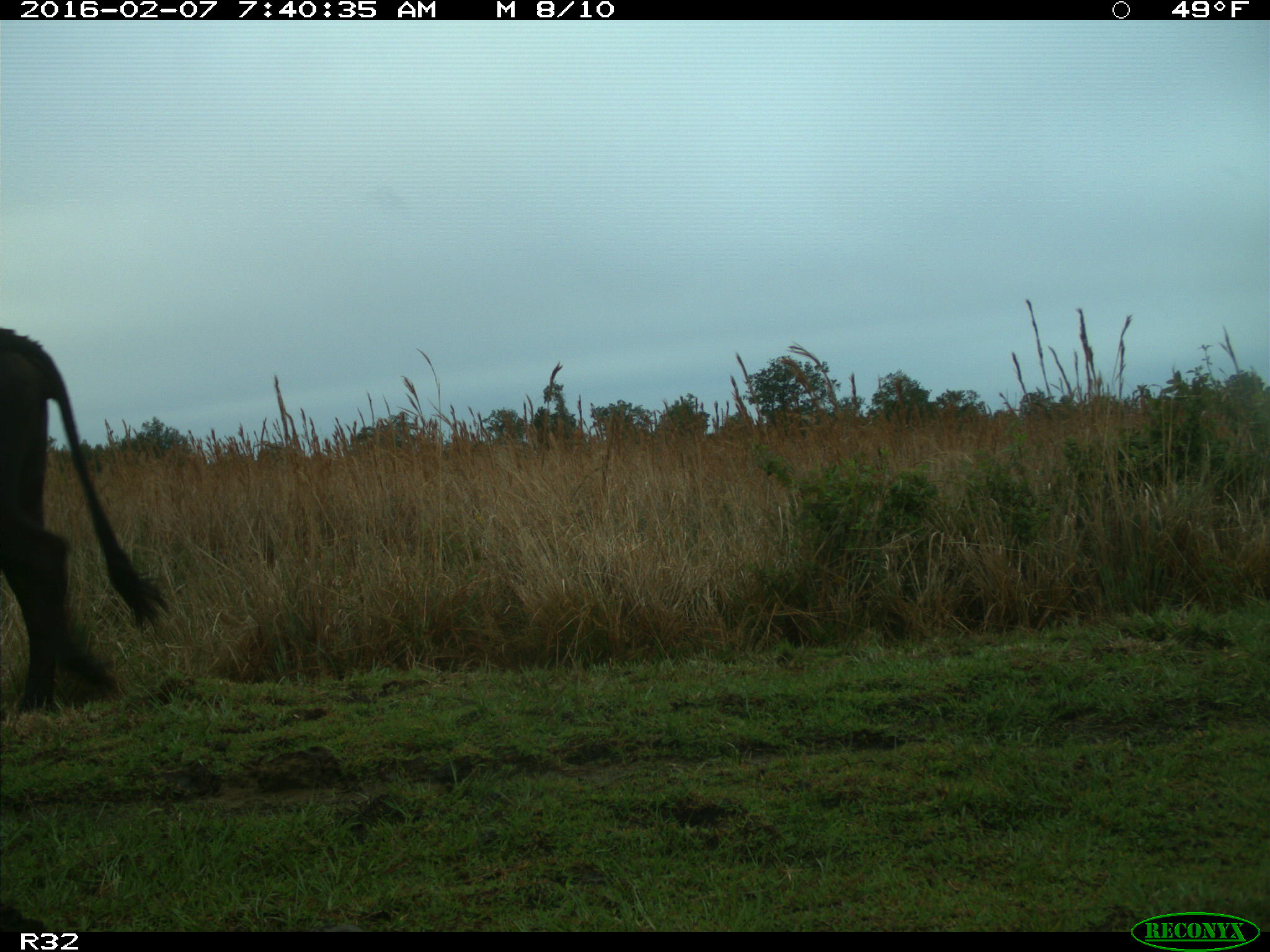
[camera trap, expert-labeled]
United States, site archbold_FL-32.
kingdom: Animalia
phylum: Chordata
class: Mammalia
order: Artiodactyla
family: Bovidae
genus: Bos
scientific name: Bos taurus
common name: domestic cow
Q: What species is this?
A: Bos taurus (domestic cow).